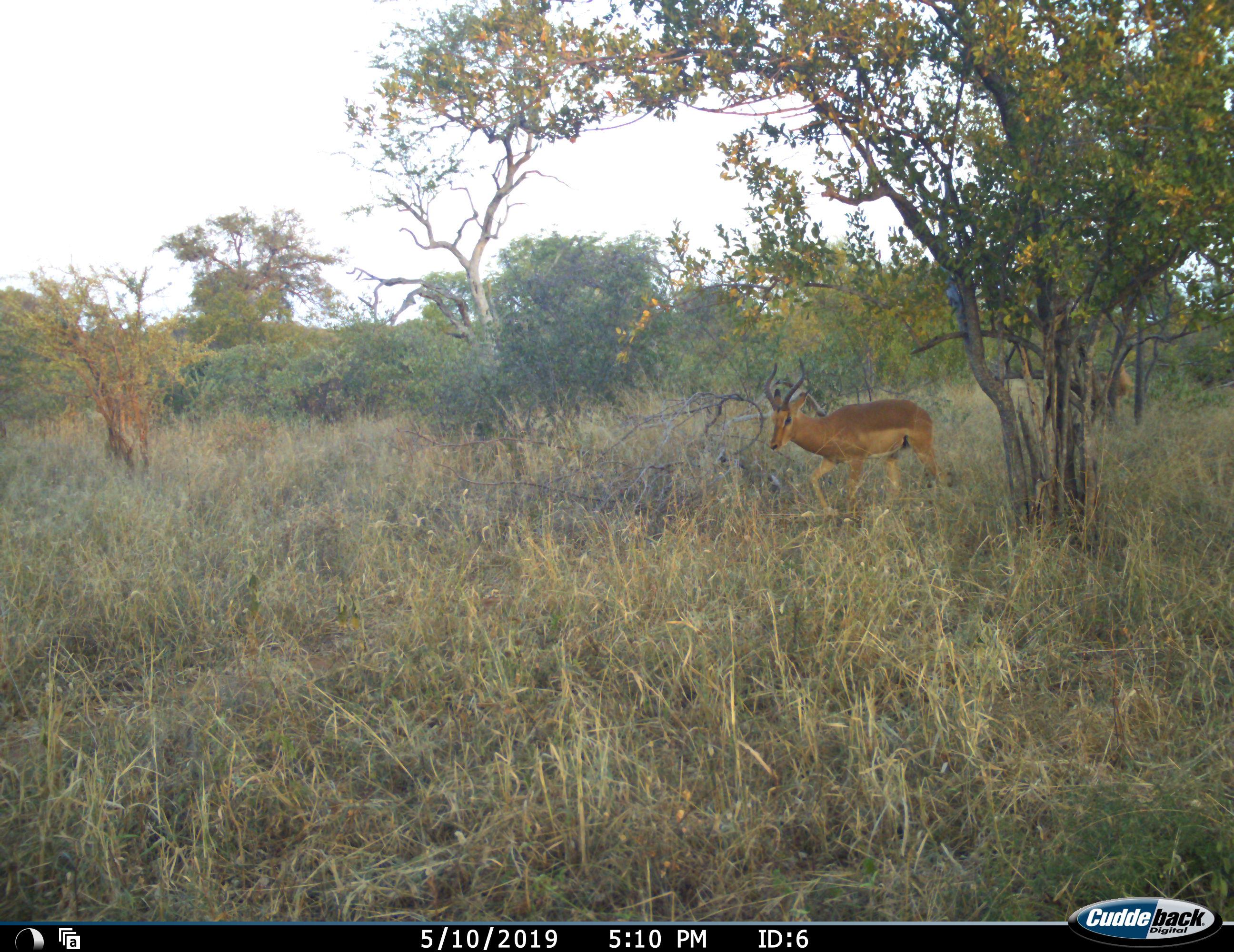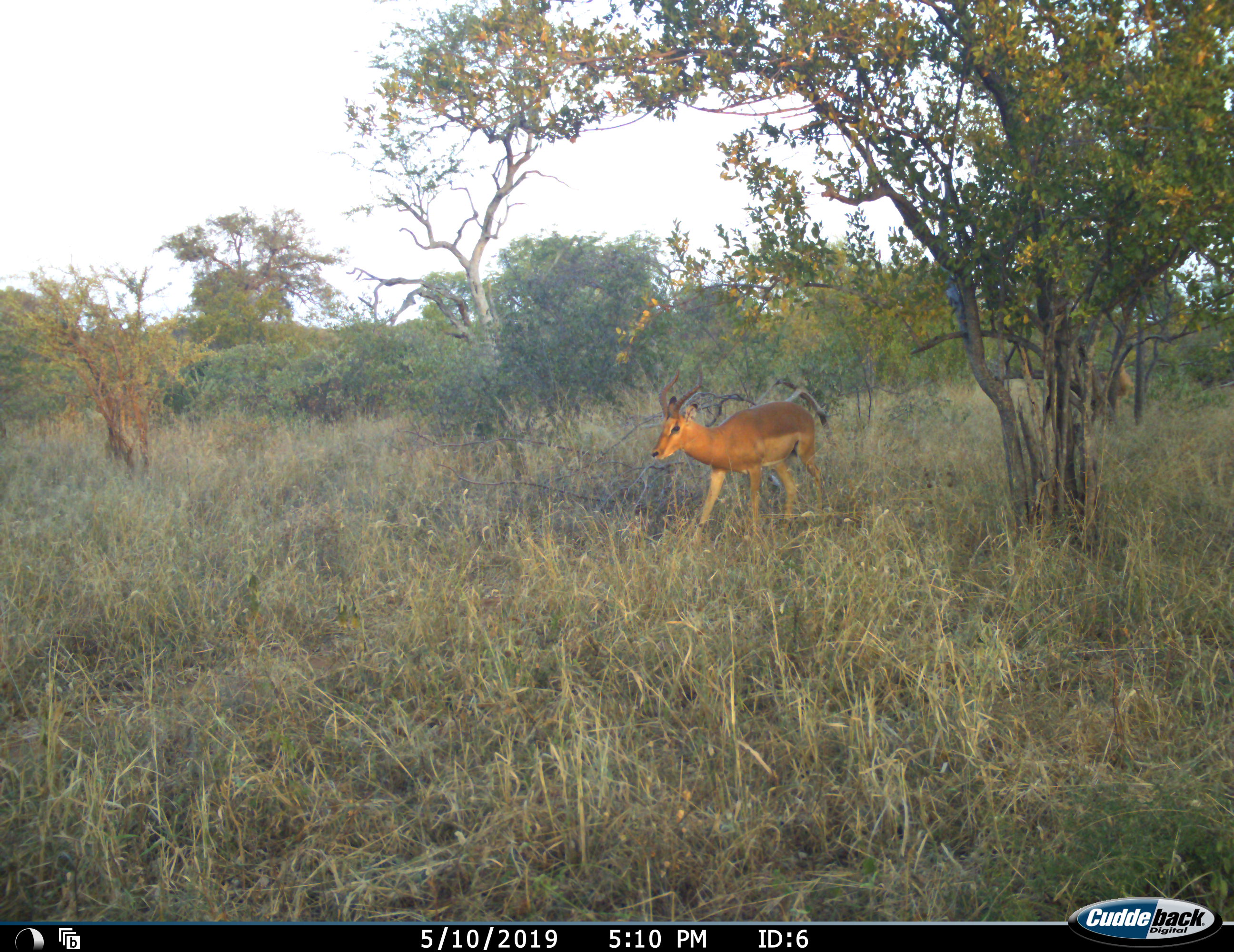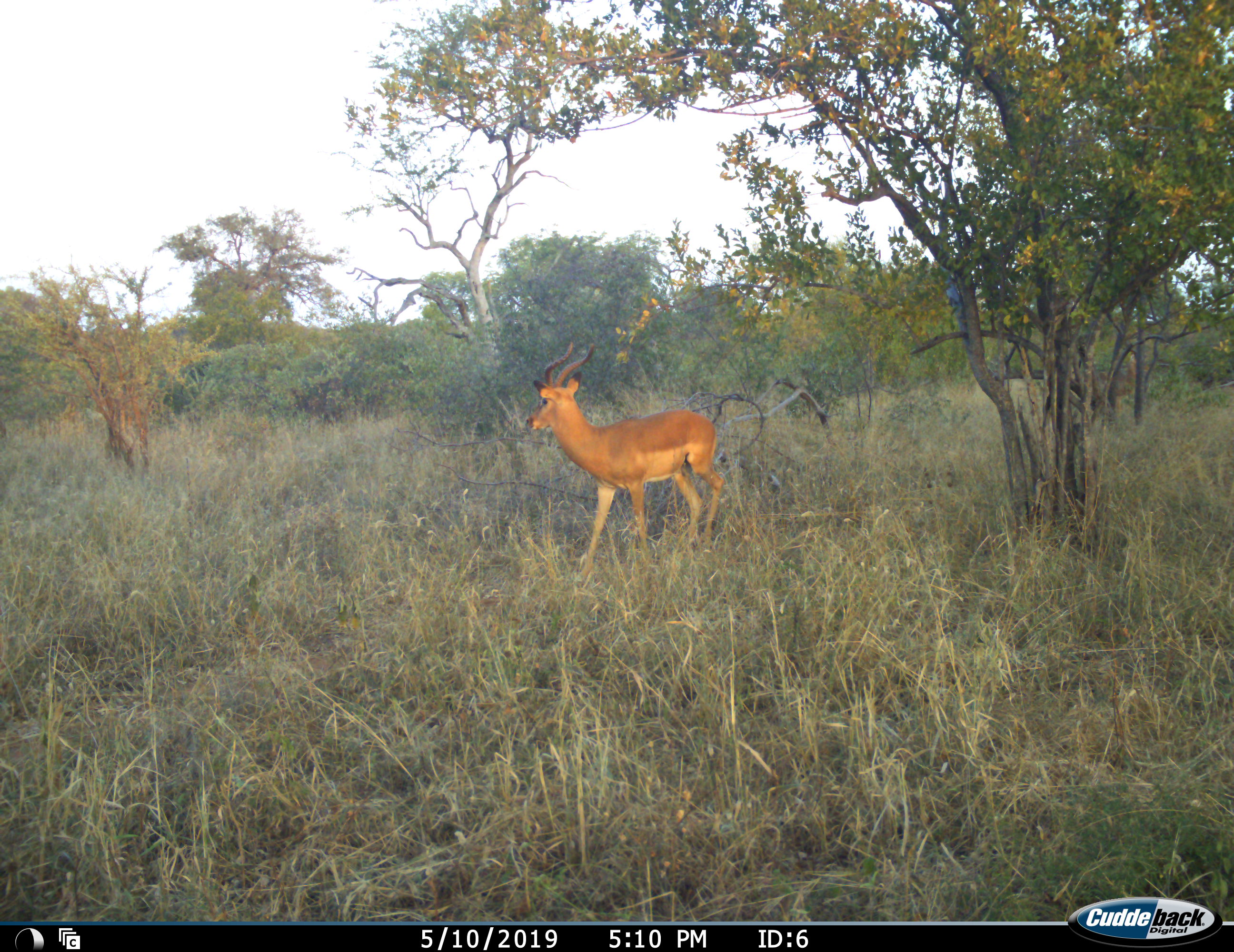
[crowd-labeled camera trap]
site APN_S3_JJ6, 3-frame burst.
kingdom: Animalia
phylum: Chordata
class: Mammalia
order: Artiodactyla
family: Bovidae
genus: Aepyceros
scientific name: Aepyceros melampus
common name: impala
Impala (Aepyceros melampus), count 1. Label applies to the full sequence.